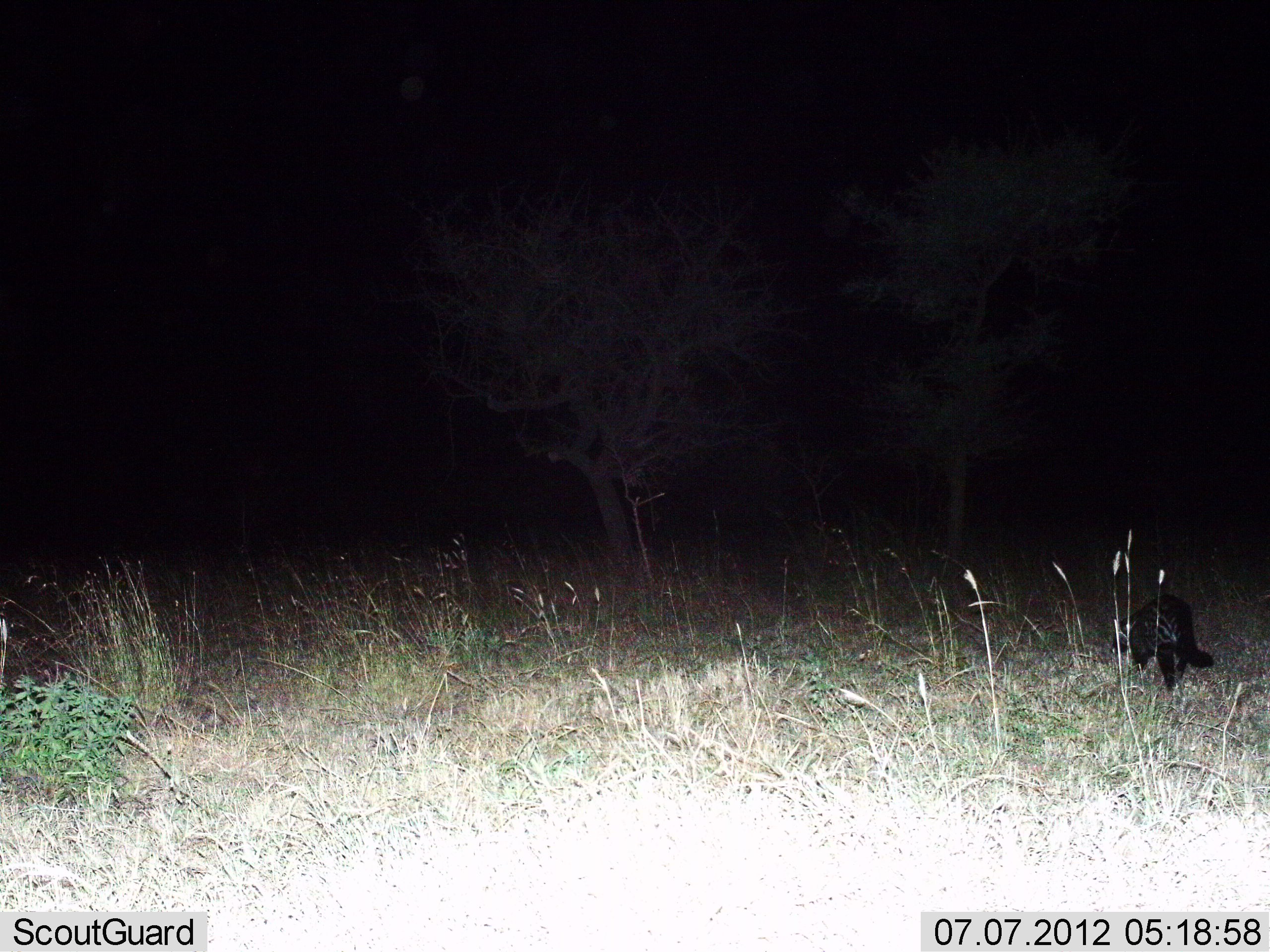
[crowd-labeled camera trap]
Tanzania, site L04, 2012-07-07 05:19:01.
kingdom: Animalia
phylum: Chordata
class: Mammalia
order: Carnivora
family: Viverridae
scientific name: Viverridae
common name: civet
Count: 1.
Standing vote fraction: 10%.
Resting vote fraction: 0%.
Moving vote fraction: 90%.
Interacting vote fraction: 0%.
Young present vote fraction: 0%.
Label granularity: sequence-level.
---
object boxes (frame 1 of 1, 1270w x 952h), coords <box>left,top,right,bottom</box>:
animal: <box>1110,592,1216,694</box>